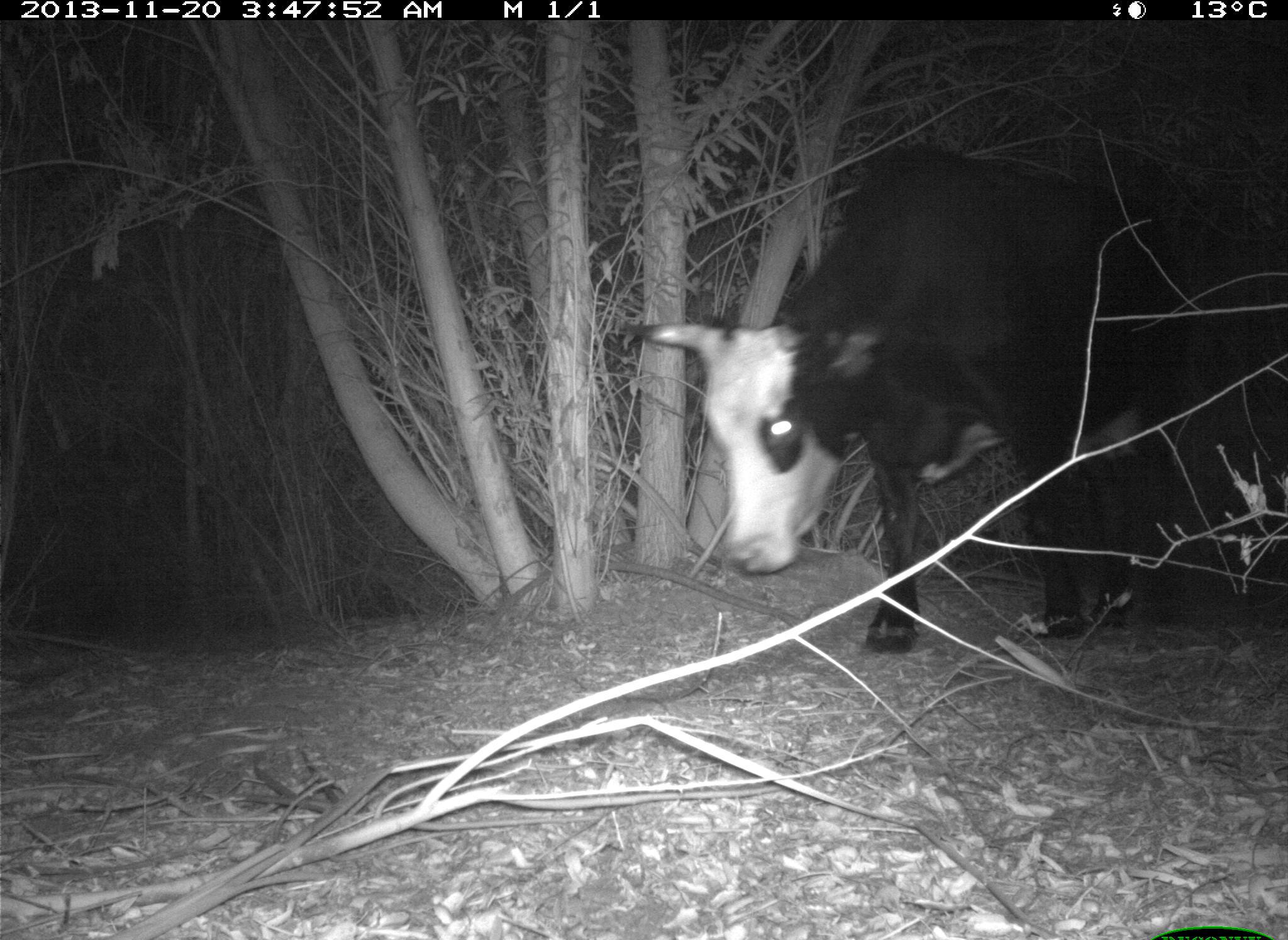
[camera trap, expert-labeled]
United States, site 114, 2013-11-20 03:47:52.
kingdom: Animalia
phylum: Chordata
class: Mammalia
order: Artiodactyla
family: Bovidae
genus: Bos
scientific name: Bos taurus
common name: cow